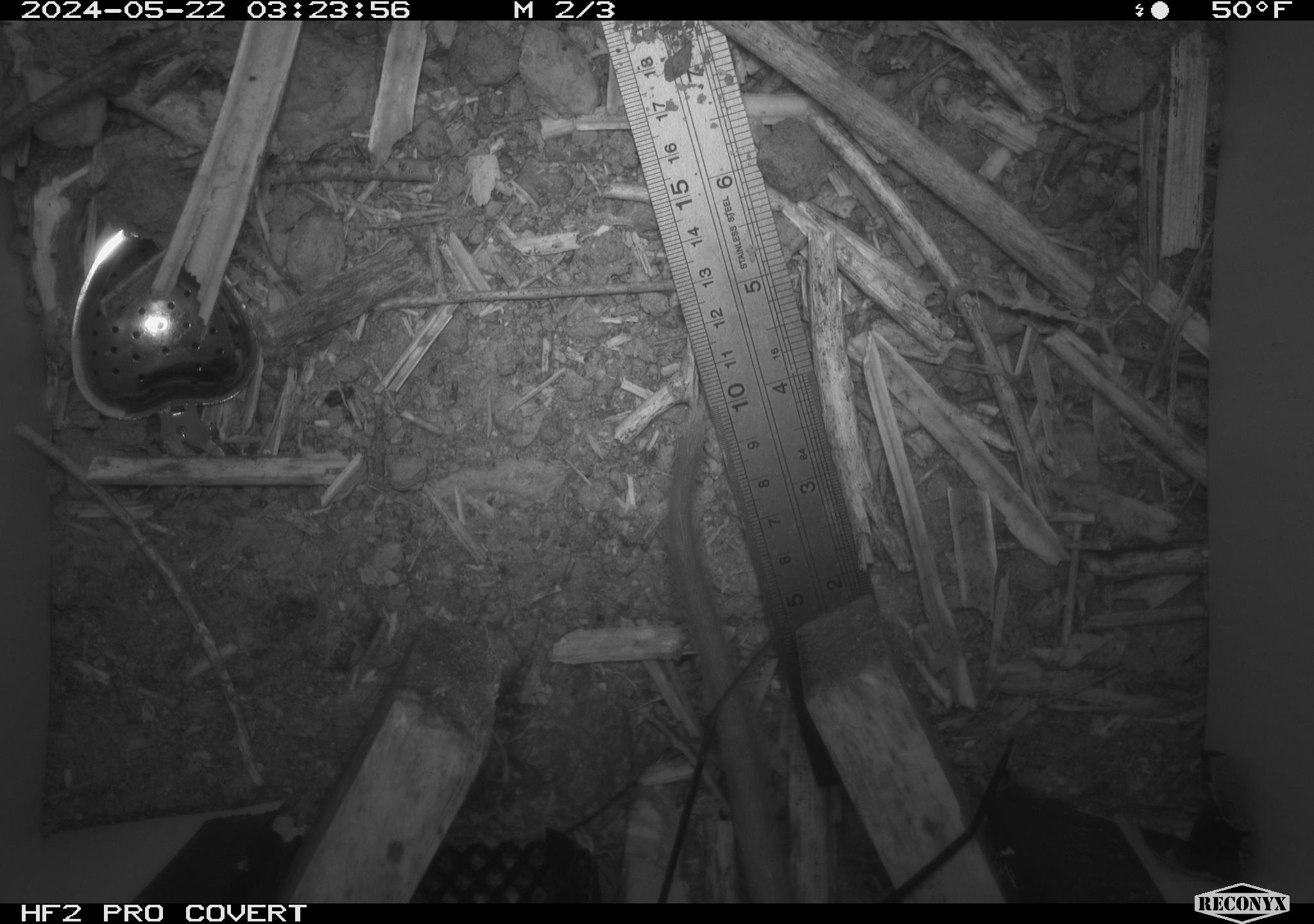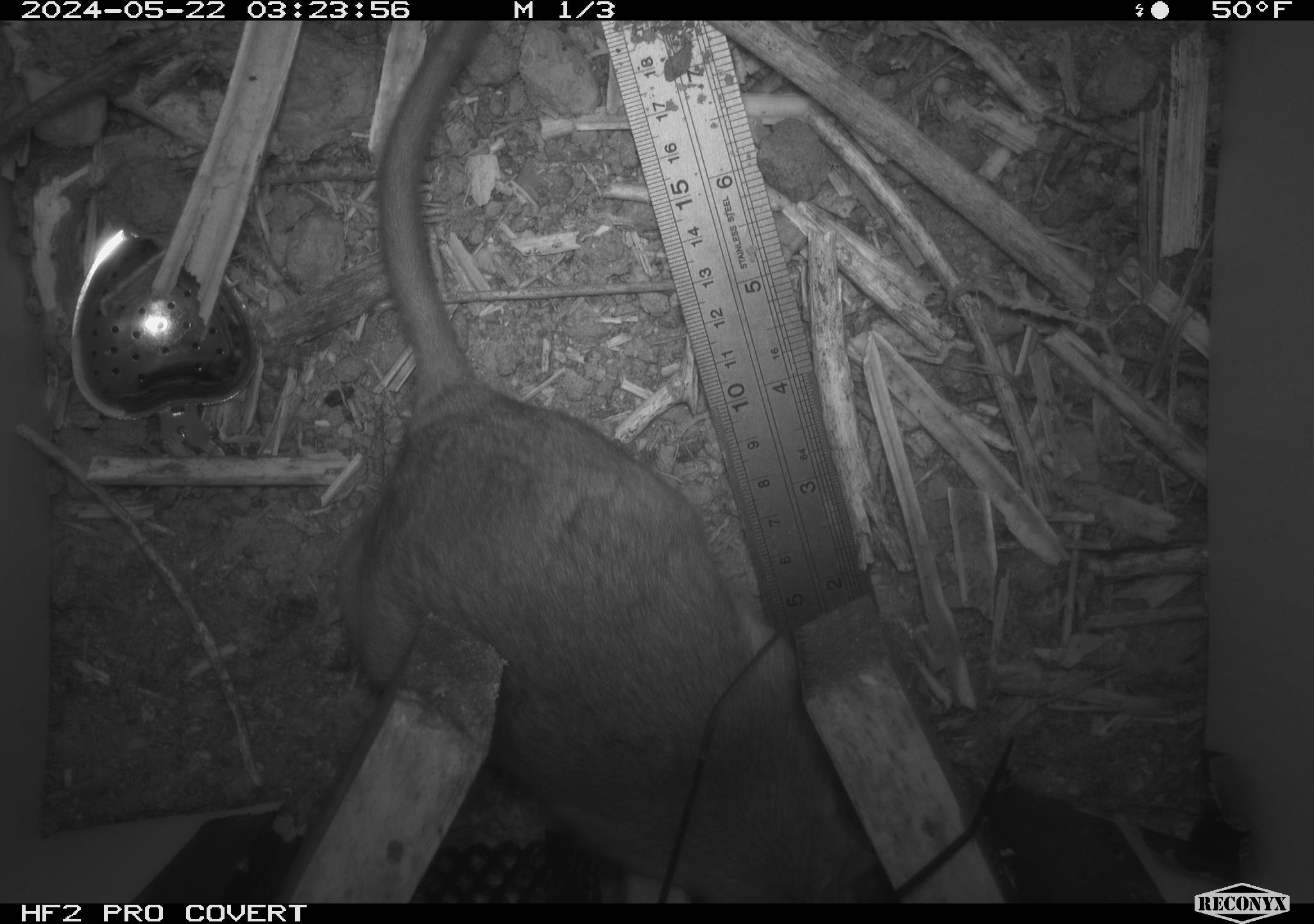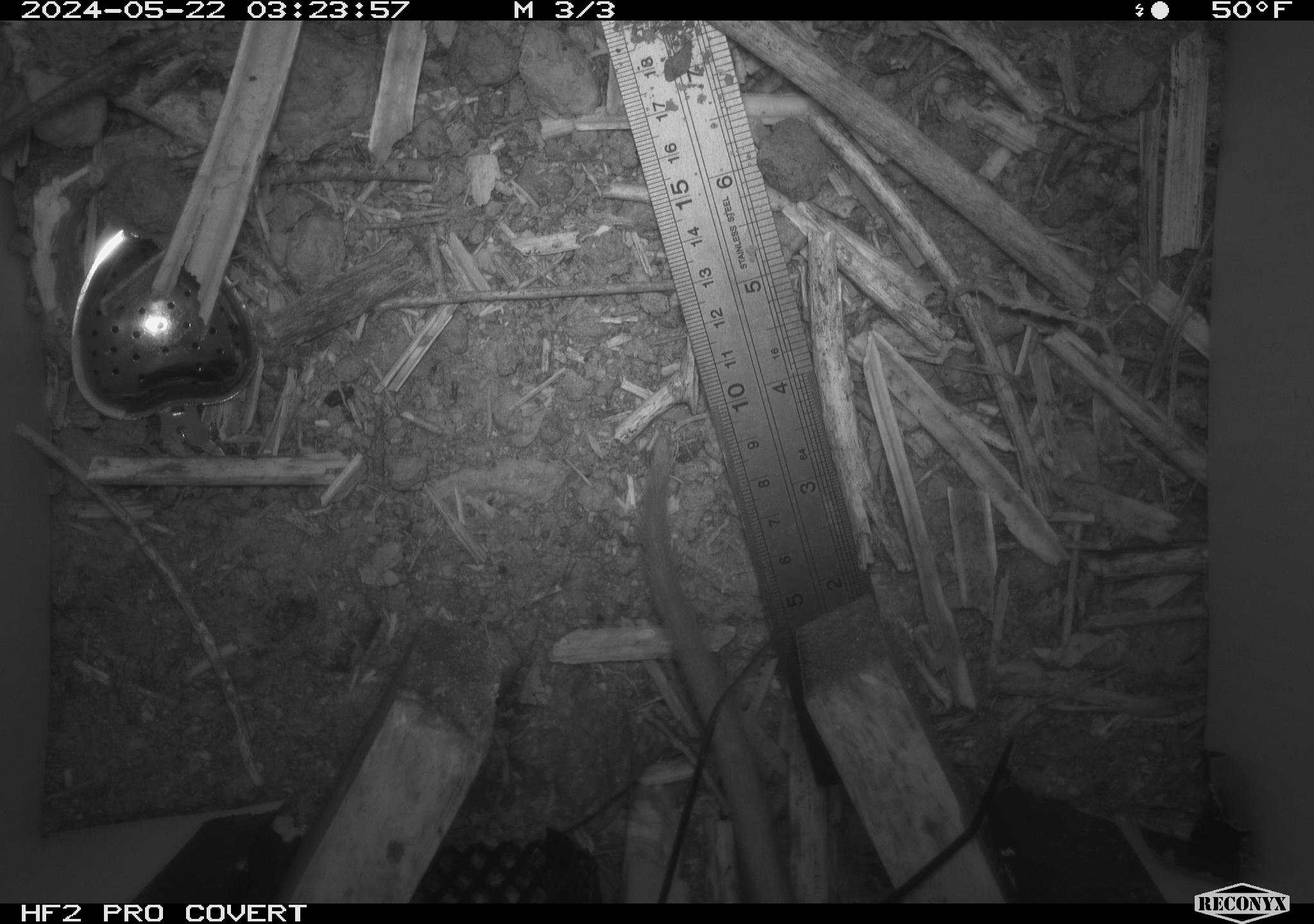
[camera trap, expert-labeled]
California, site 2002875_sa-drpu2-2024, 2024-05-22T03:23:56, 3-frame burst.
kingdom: Animalia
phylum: Chordata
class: Mammalia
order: Rodentia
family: Cricetidae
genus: Neotoma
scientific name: Neotoma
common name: pack rat or woodrat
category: neotoma species